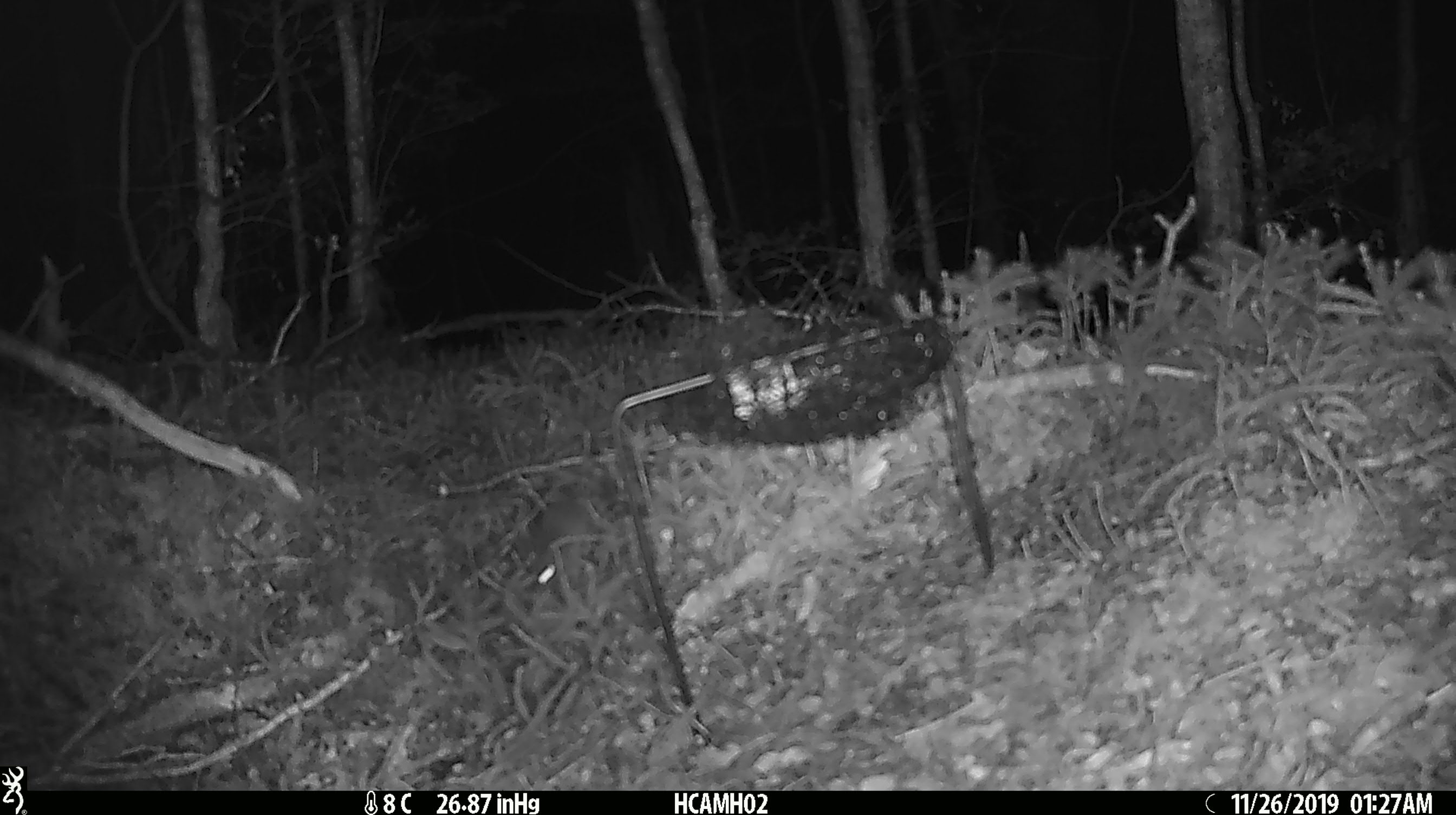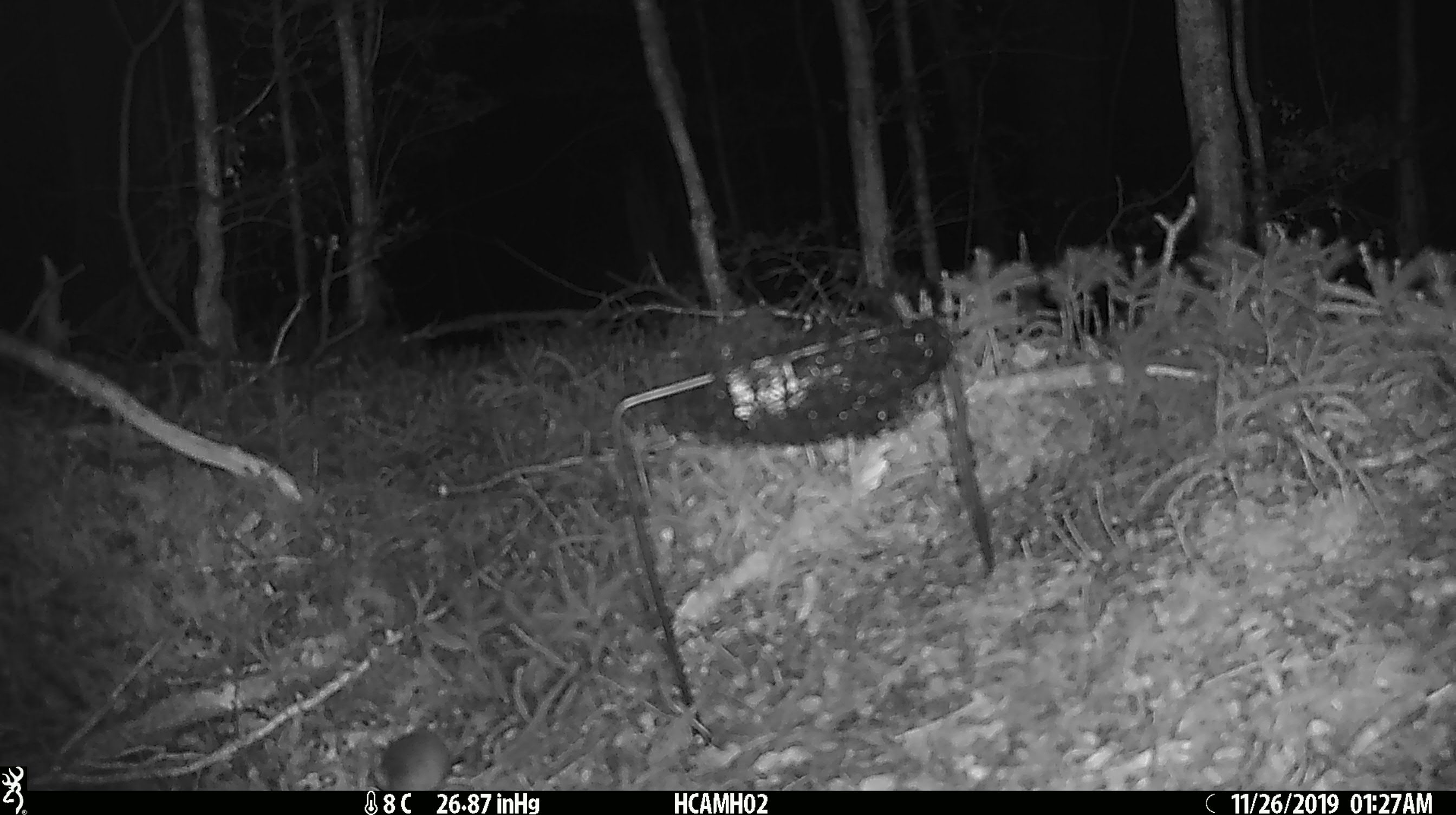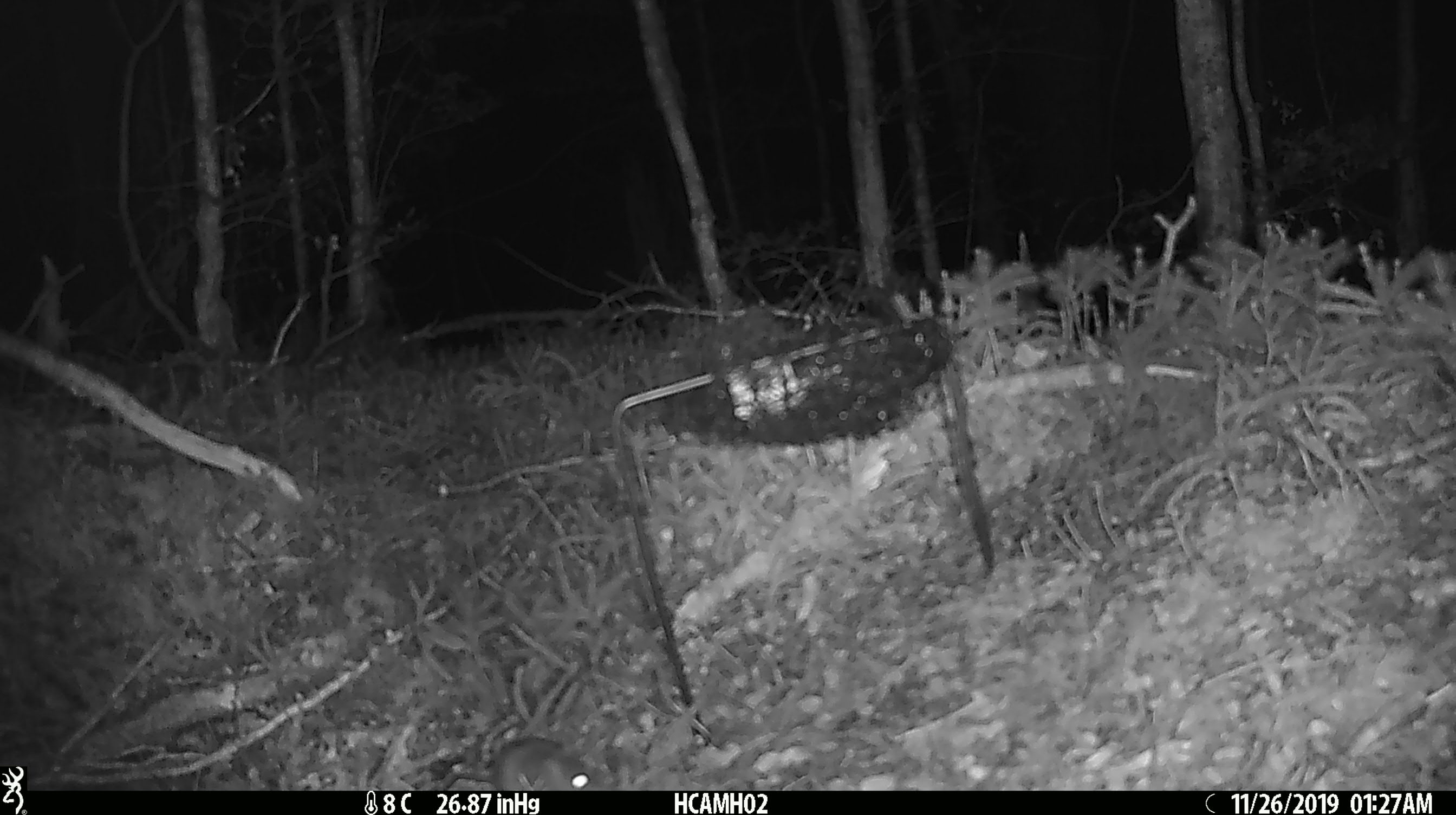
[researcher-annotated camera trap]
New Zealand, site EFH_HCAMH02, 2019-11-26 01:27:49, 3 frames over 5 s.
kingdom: Animalia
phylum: Chordata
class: Mammalia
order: Rodentia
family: Muridae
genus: Mus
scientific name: Mus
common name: mouse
Mouse (Mus).